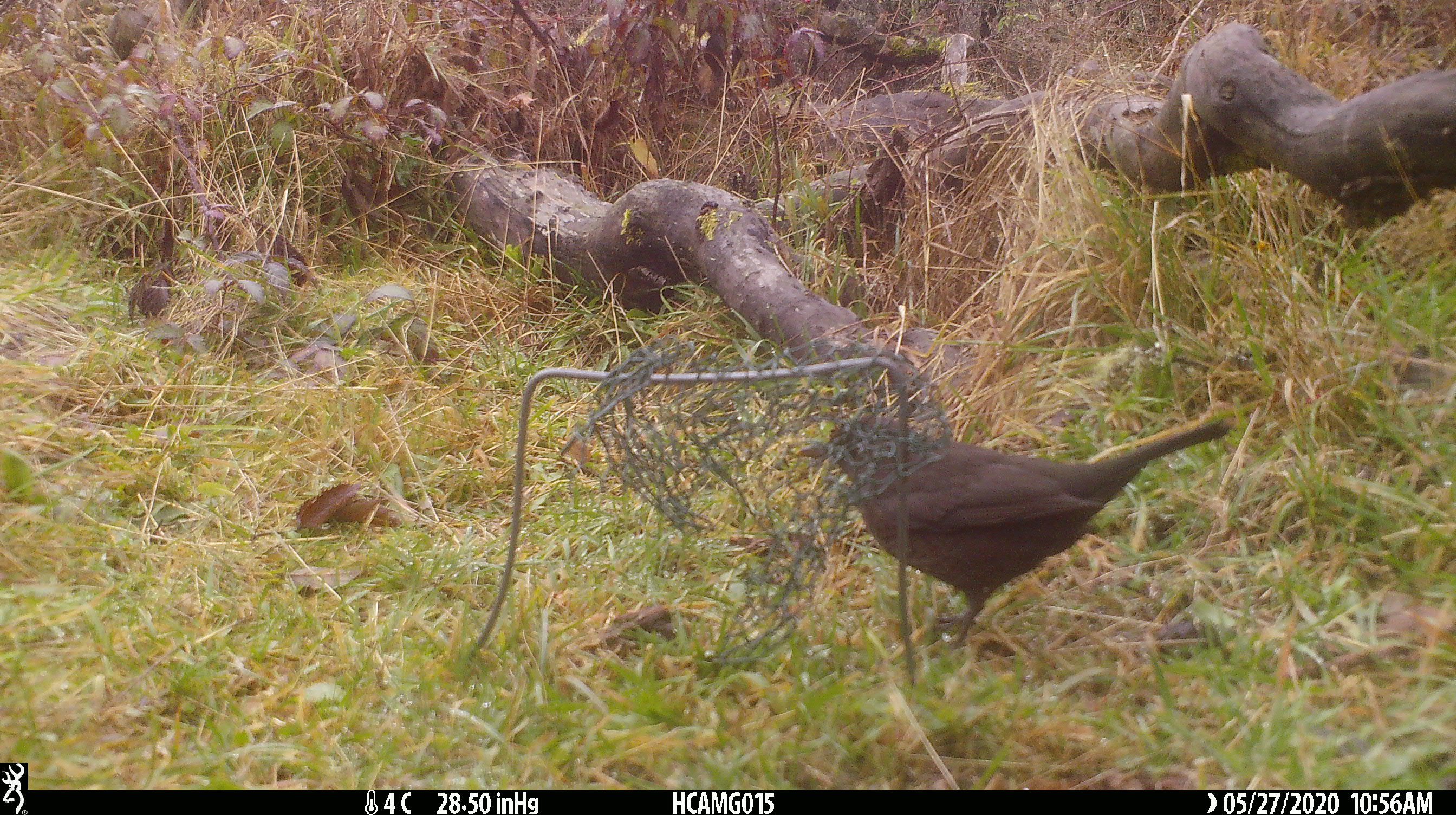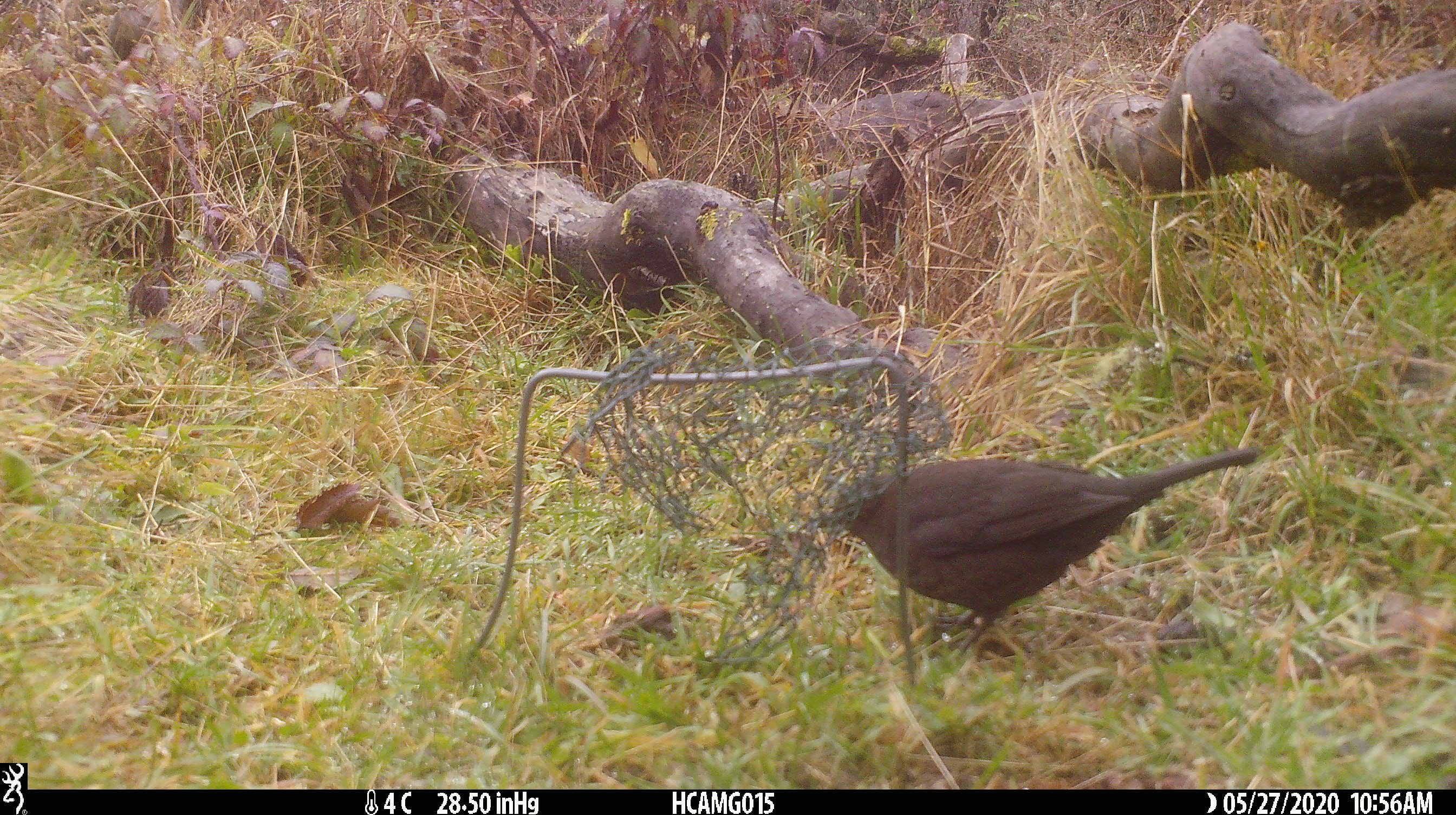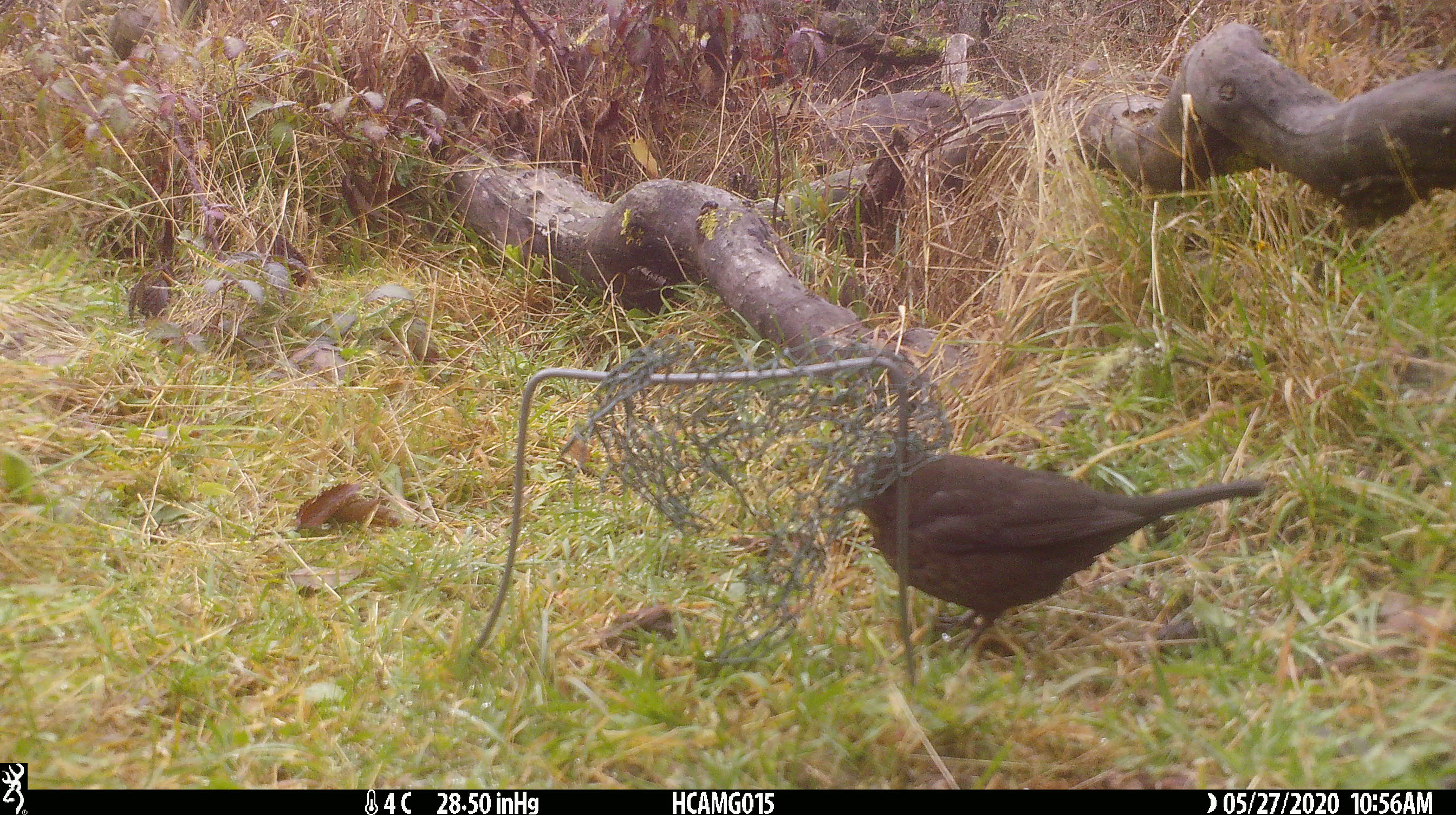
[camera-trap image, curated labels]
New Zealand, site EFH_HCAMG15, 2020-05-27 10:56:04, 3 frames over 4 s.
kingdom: Animalia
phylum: Chordata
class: Aves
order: Passeriformes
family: Turdidae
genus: Turdus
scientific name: Turdus merula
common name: eurasian blackbird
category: blackbird